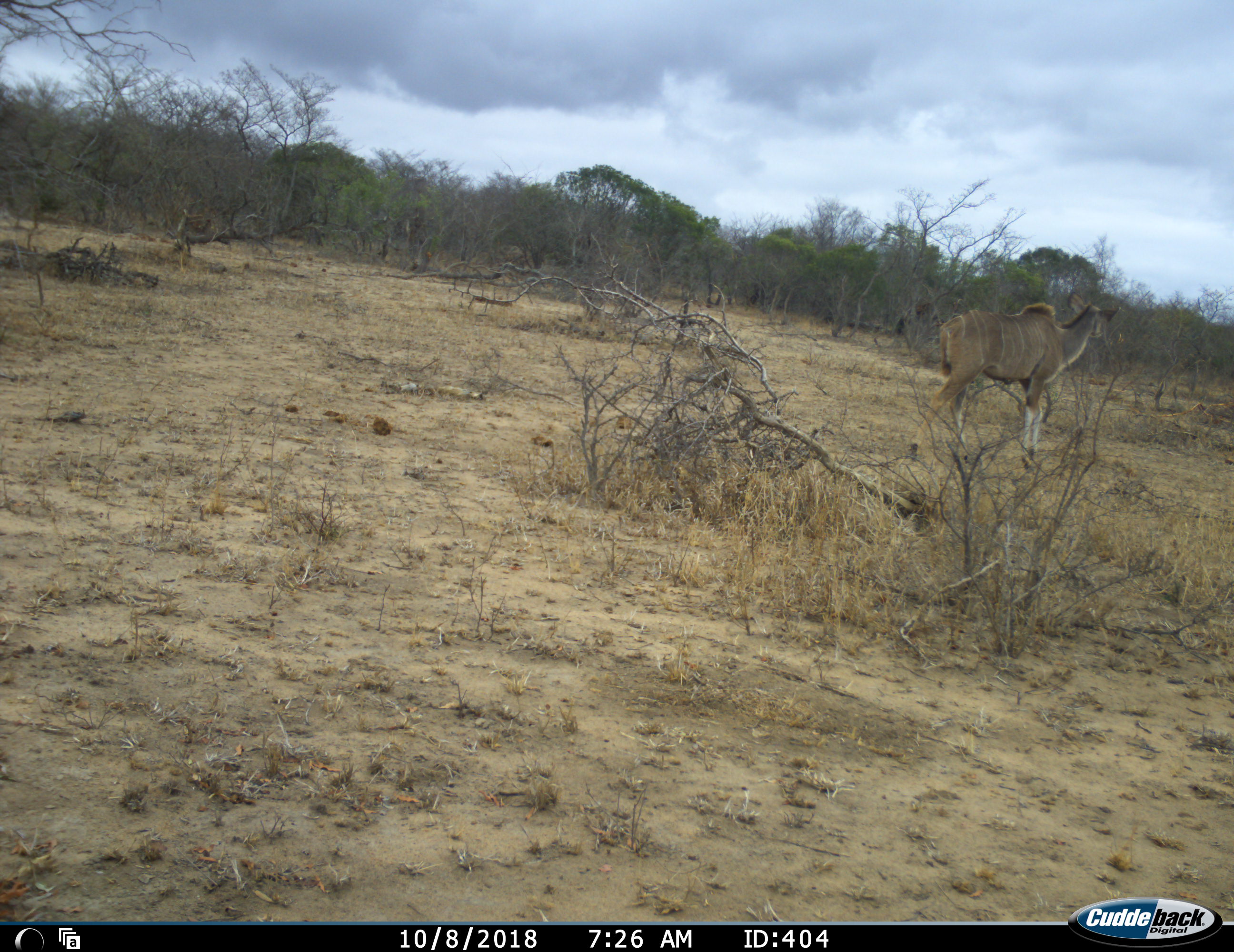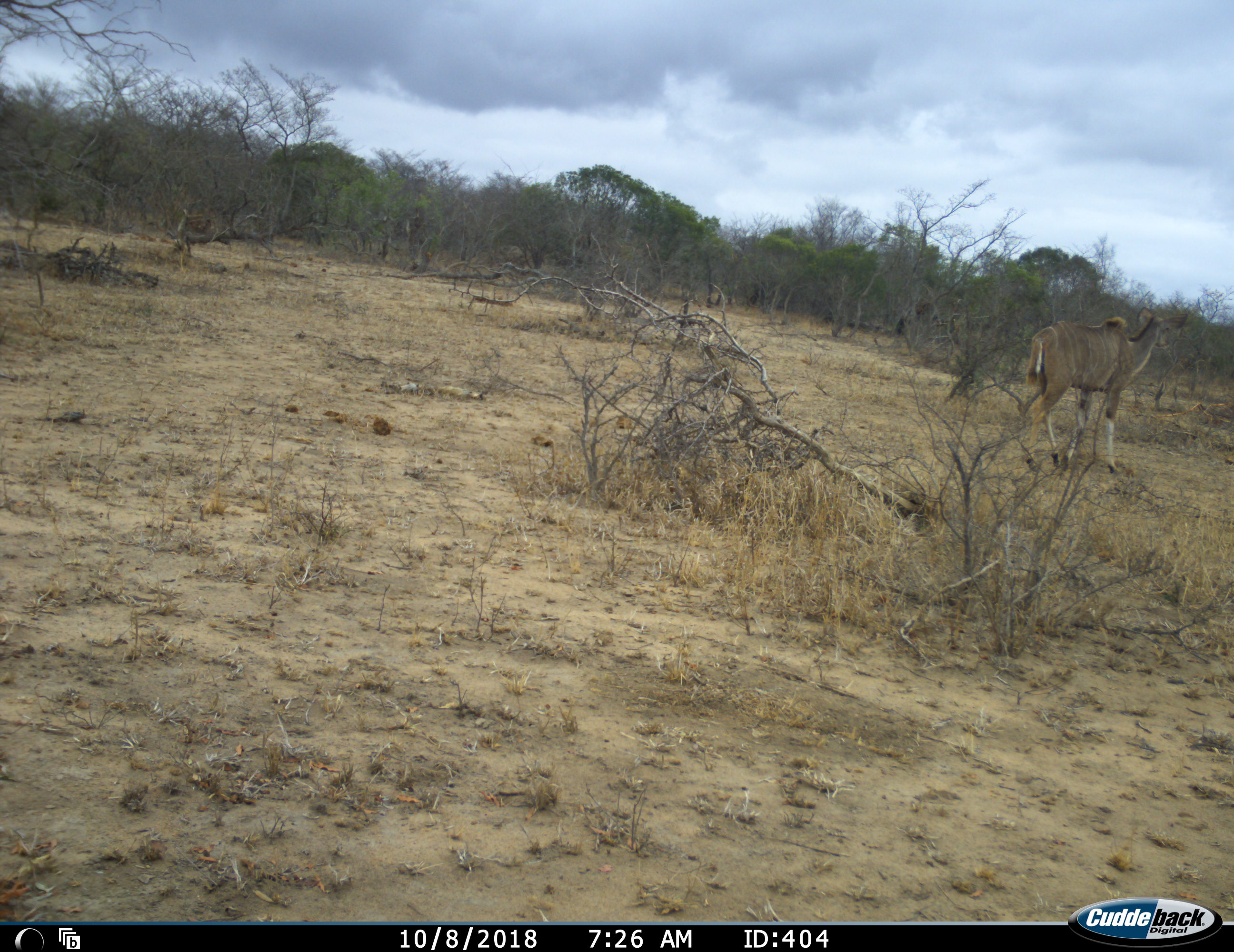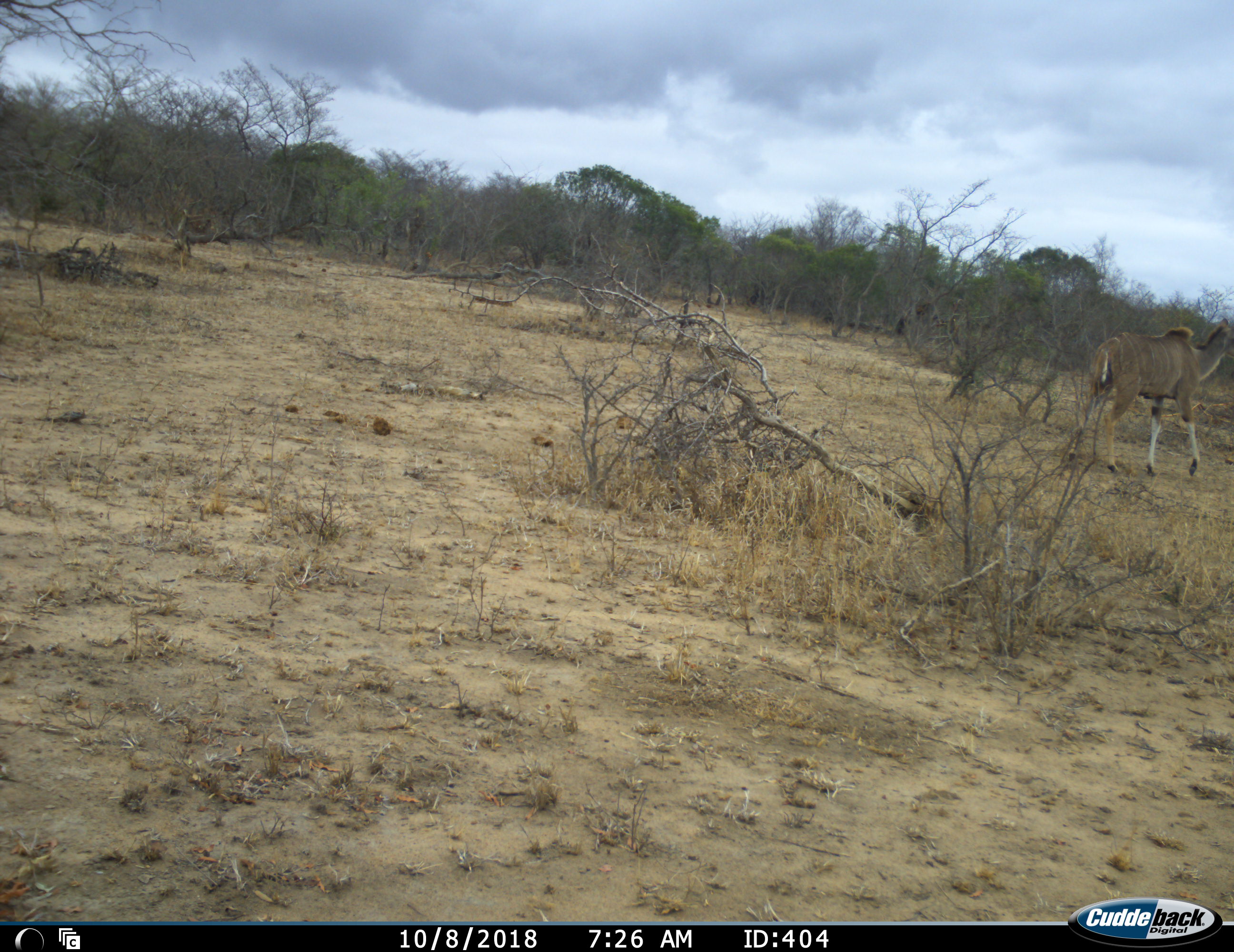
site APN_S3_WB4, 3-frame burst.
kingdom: Animalia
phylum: Chordata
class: Mammalia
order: Artiodactyla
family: Bovidae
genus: Tragelaphus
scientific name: Tragelaphus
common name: kudu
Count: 1.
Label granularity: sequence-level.